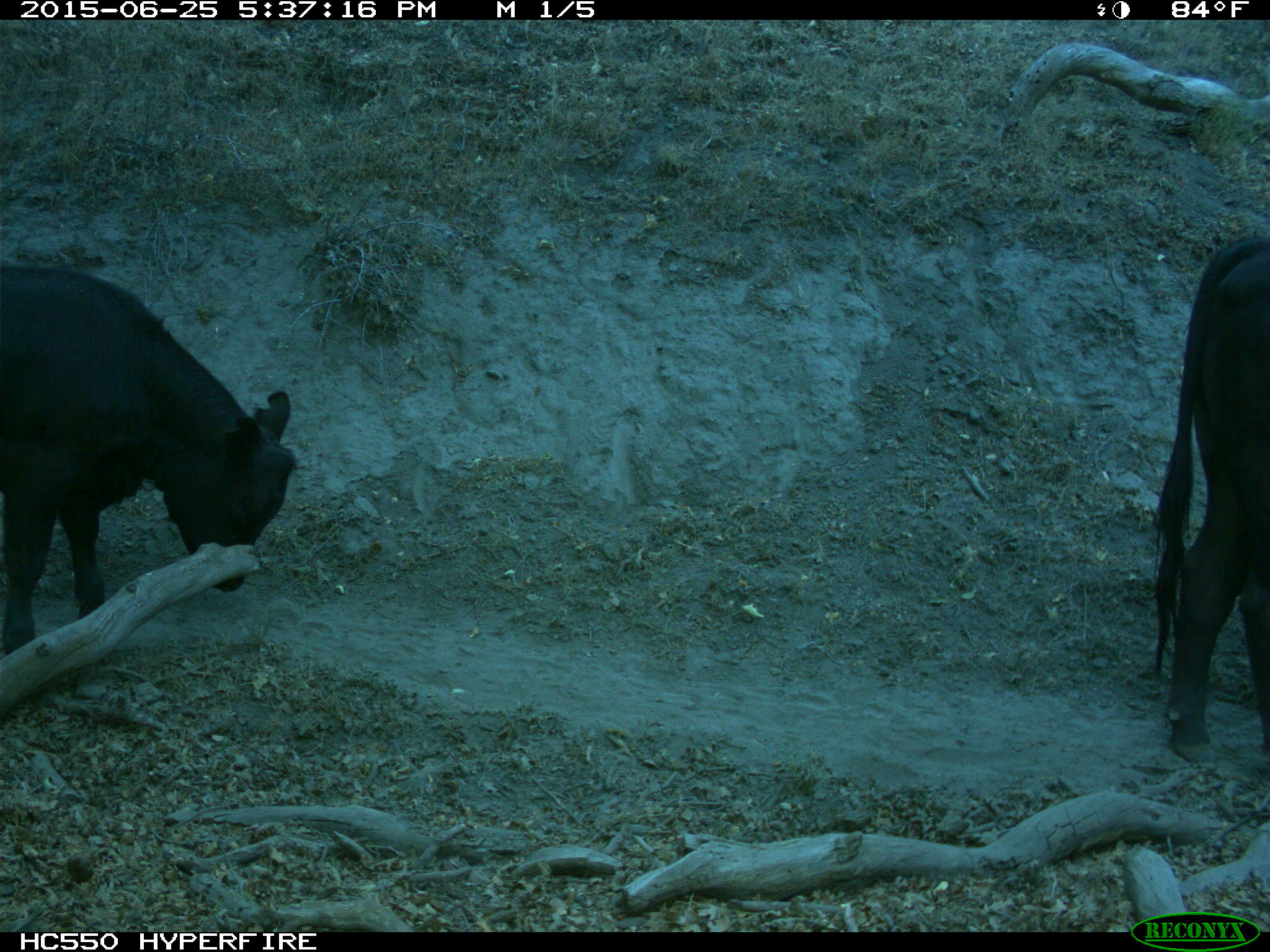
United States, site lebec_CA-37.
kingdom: Animalia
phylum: Chordata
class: Mammalia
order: Artiodactyla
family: Bovidae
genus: Bos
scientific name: Bos taurus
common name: domestic cow